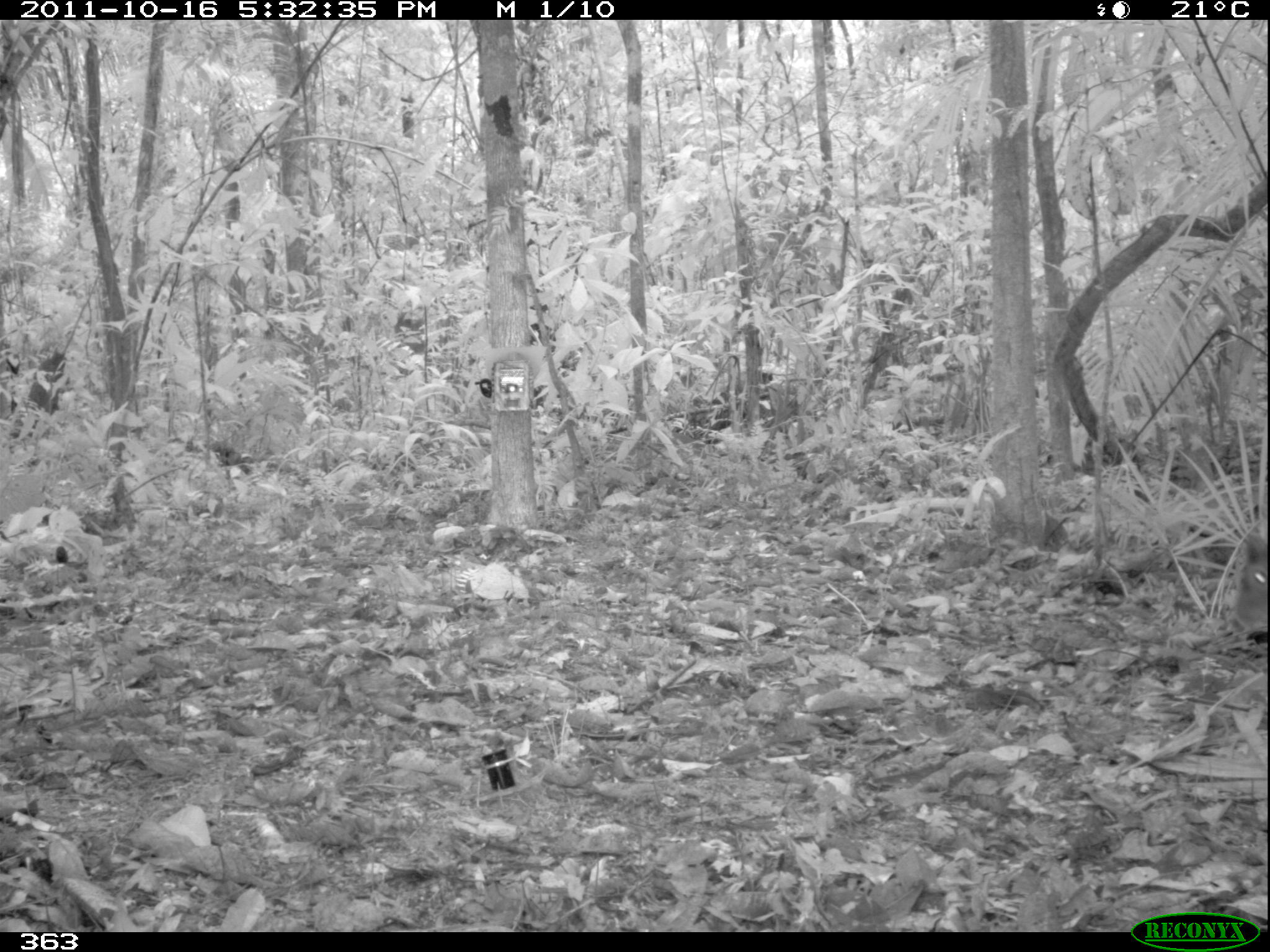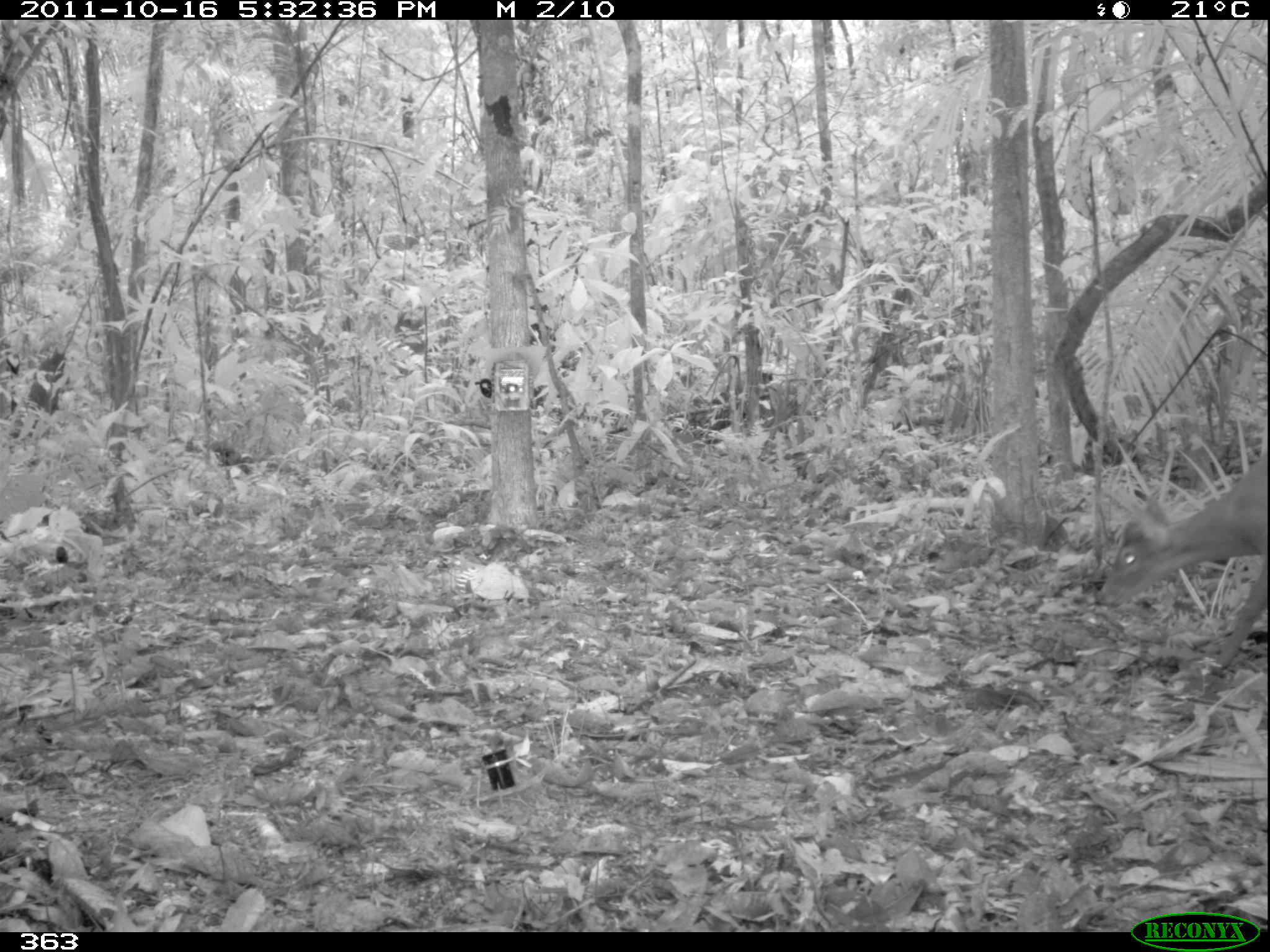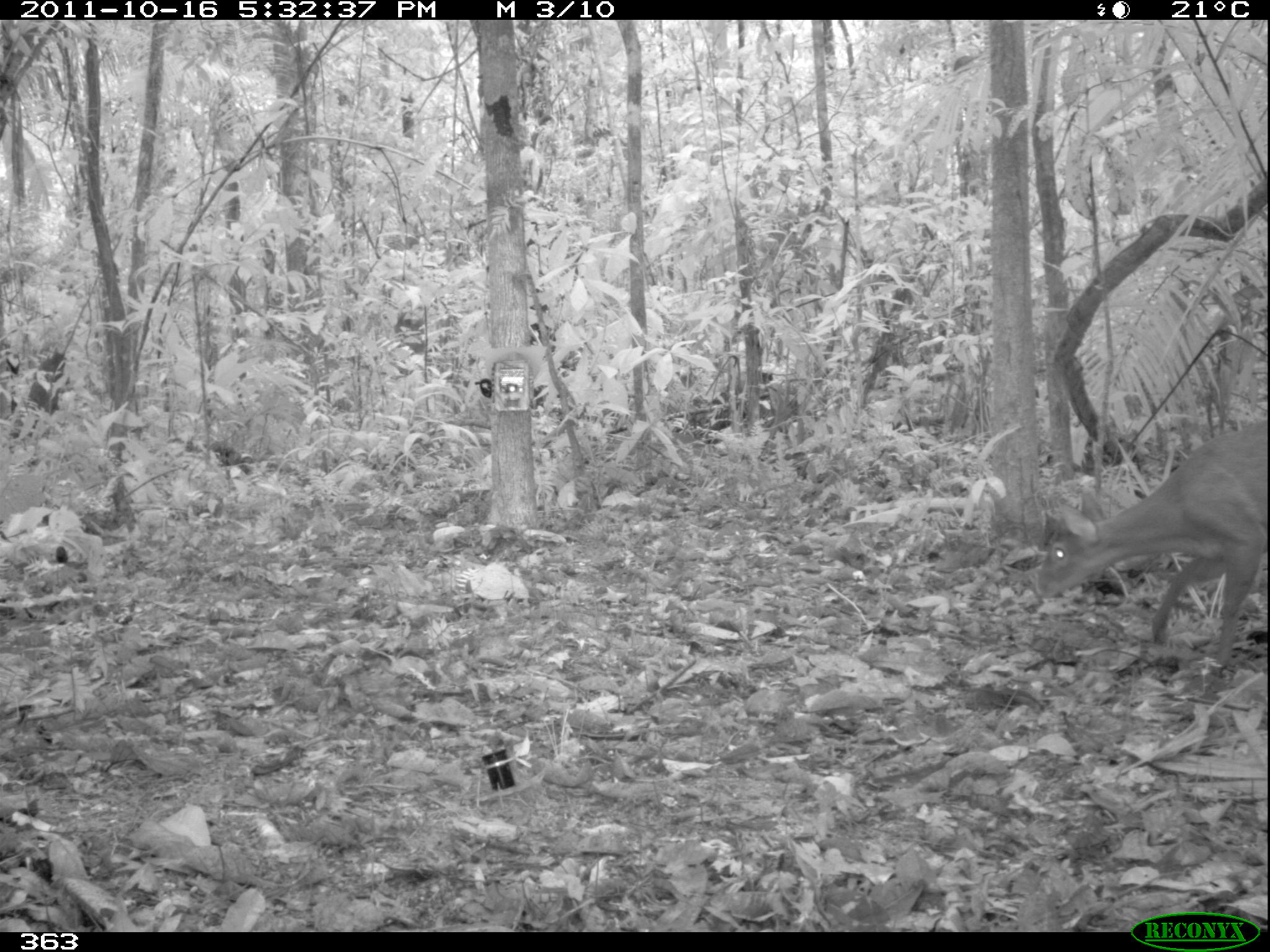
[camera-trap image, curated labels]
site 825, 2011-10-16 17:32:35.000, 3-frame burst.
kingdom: Animalia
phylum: Chordata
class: Mammalia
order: Artiodactyla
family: Cervidae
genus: Mazama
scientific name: Mazama americana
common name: red brocket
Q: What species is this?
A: Mazama americana (red brocket).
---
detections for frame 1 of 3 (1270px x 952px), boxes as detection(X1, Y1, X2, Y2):
mazama americana: detection(1223, 517, 1270, 639)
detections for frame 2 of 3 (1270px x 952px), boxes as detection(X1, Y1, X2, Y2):
mazama americana: detection(1093, 452, 1266, 670)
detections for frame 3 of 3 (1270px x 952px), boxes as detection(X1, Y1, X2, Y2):
mazama americana: detection(1034, 423, 1270, 666)